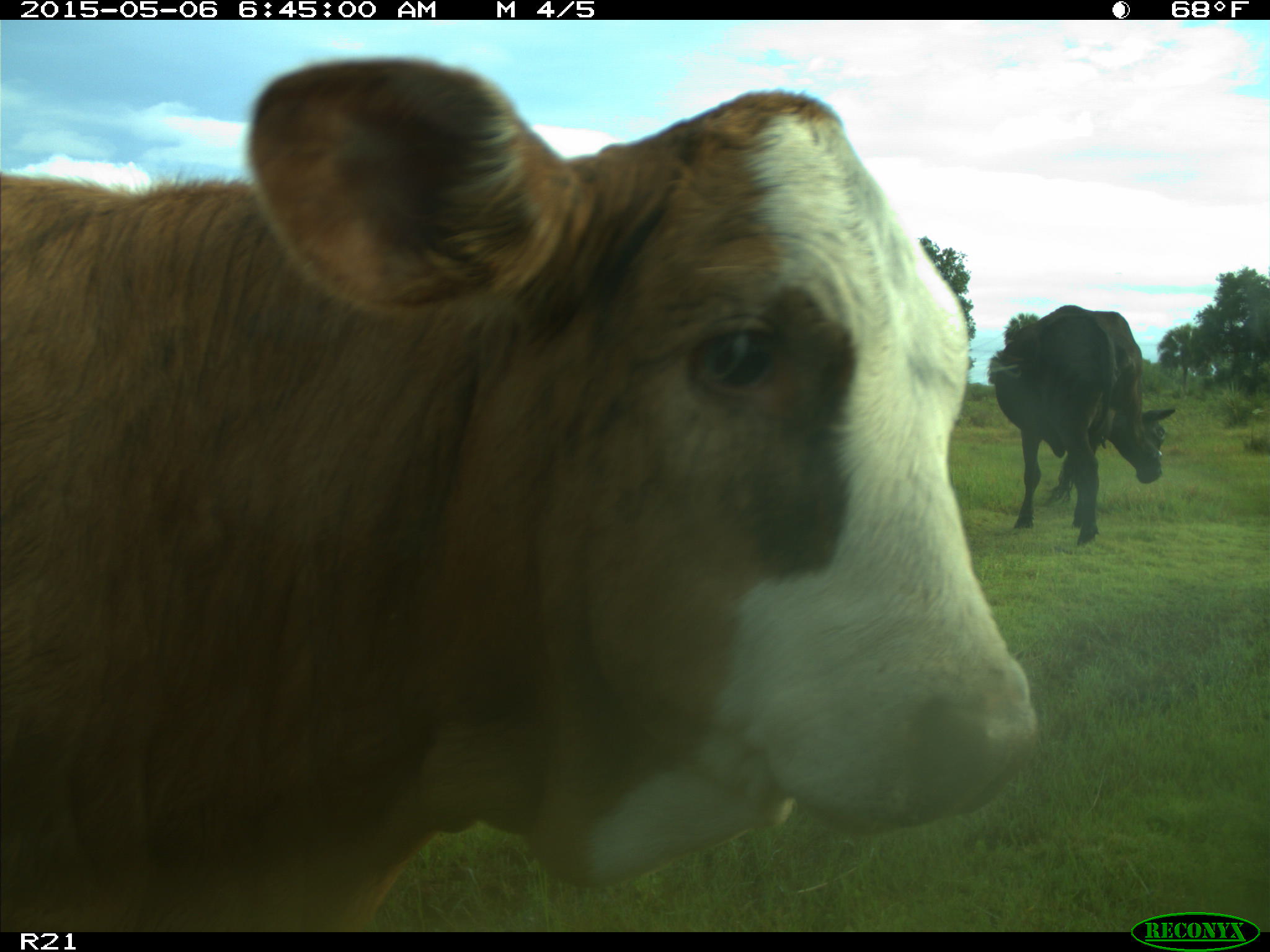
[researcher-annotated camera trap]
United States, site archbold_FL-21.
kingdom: Animalia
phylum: Chordata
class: Mammalia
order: Artiodactyla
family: Bovidae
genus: Bos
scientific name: Bos taurus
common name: domestic cow